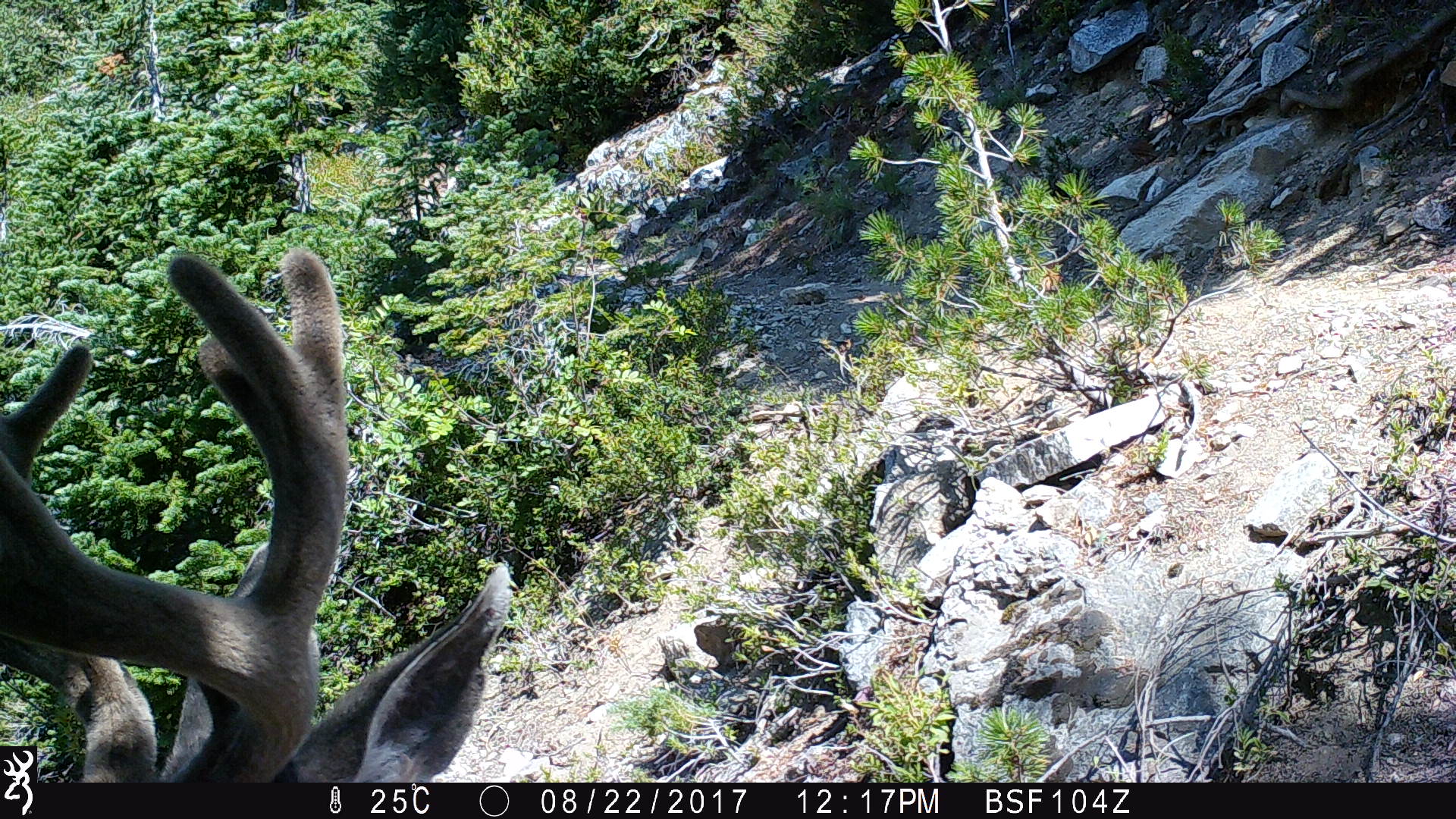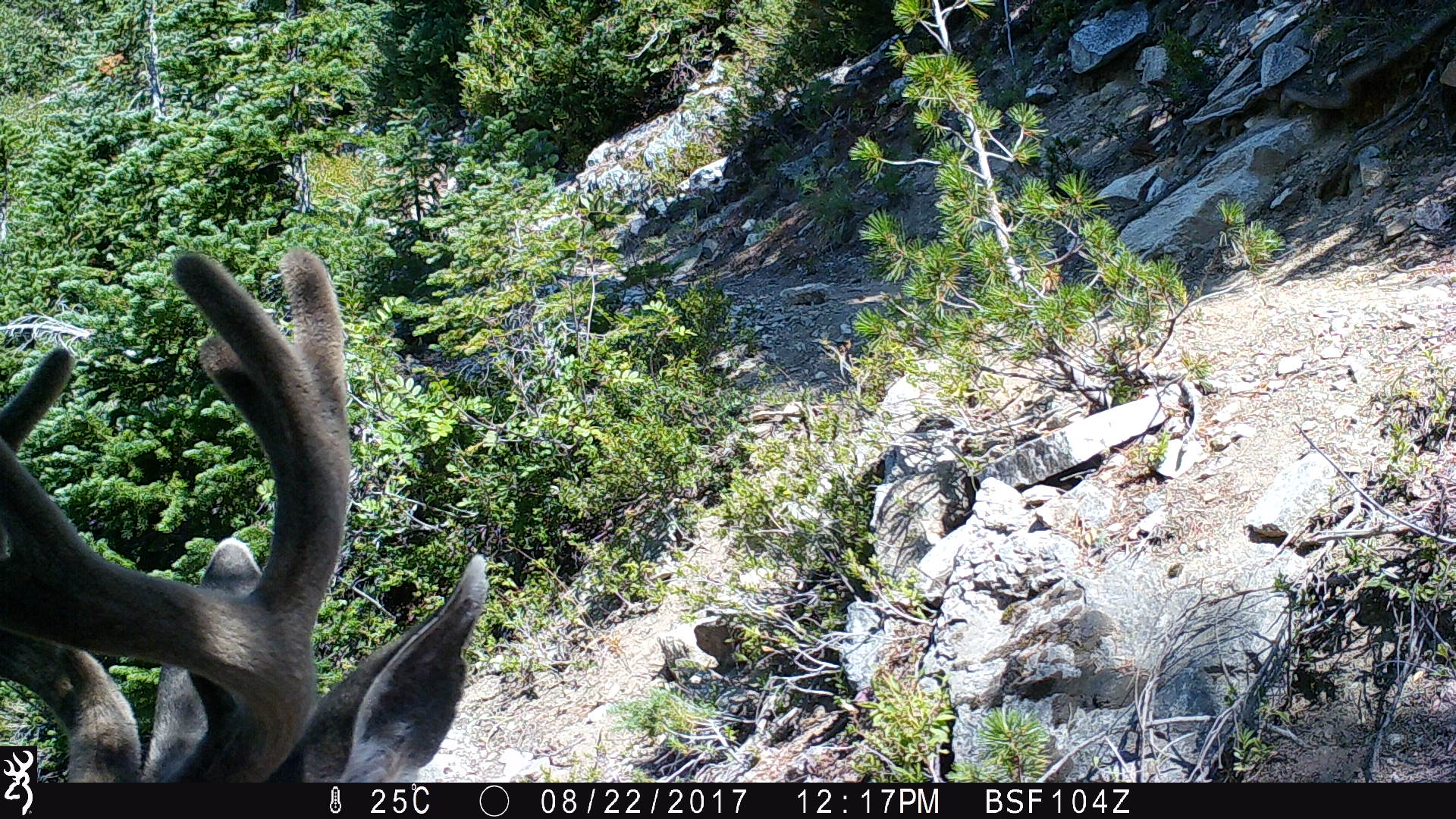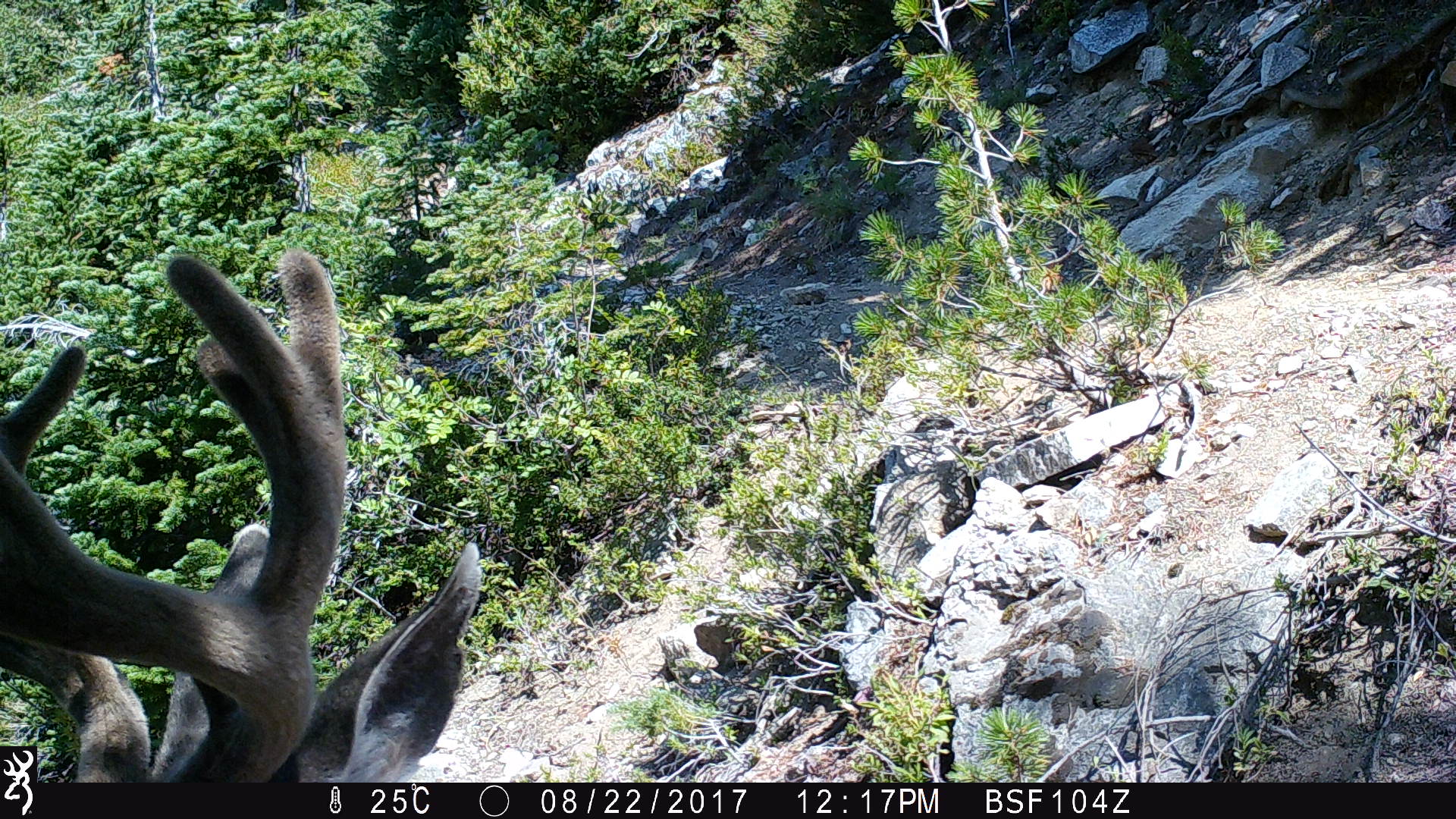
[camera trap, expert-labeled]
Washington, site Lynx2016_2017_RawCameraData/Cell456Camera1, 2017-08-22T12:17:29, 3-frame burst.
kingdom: Animalia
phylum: Chordata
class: Mammalia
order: Artiodactyla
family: Cervidae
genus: Odocoileus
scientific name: Odocoileus hemionus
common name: mule deer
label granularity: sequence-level